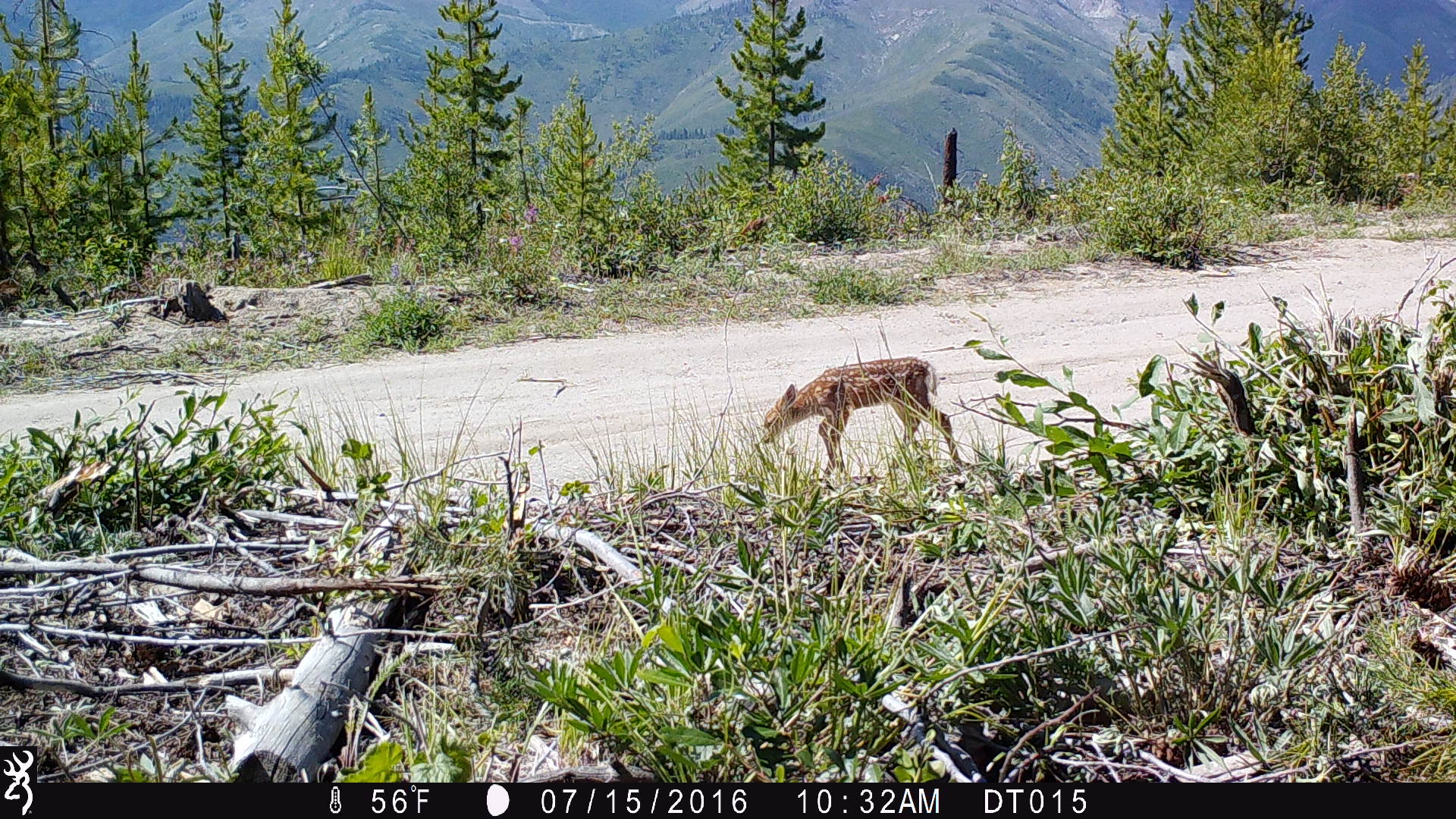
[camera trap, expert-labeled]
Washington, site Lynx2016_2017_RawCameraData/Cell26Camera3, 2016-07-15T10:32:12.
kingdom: Animalia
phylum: Chordata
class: Mammalia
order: Artiodactyla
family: Cervidae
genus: Odocoileus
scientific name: Odocoileus hemionus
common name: mule deer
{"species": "Odocoileus hemionus (mule deer)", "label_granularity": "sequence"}